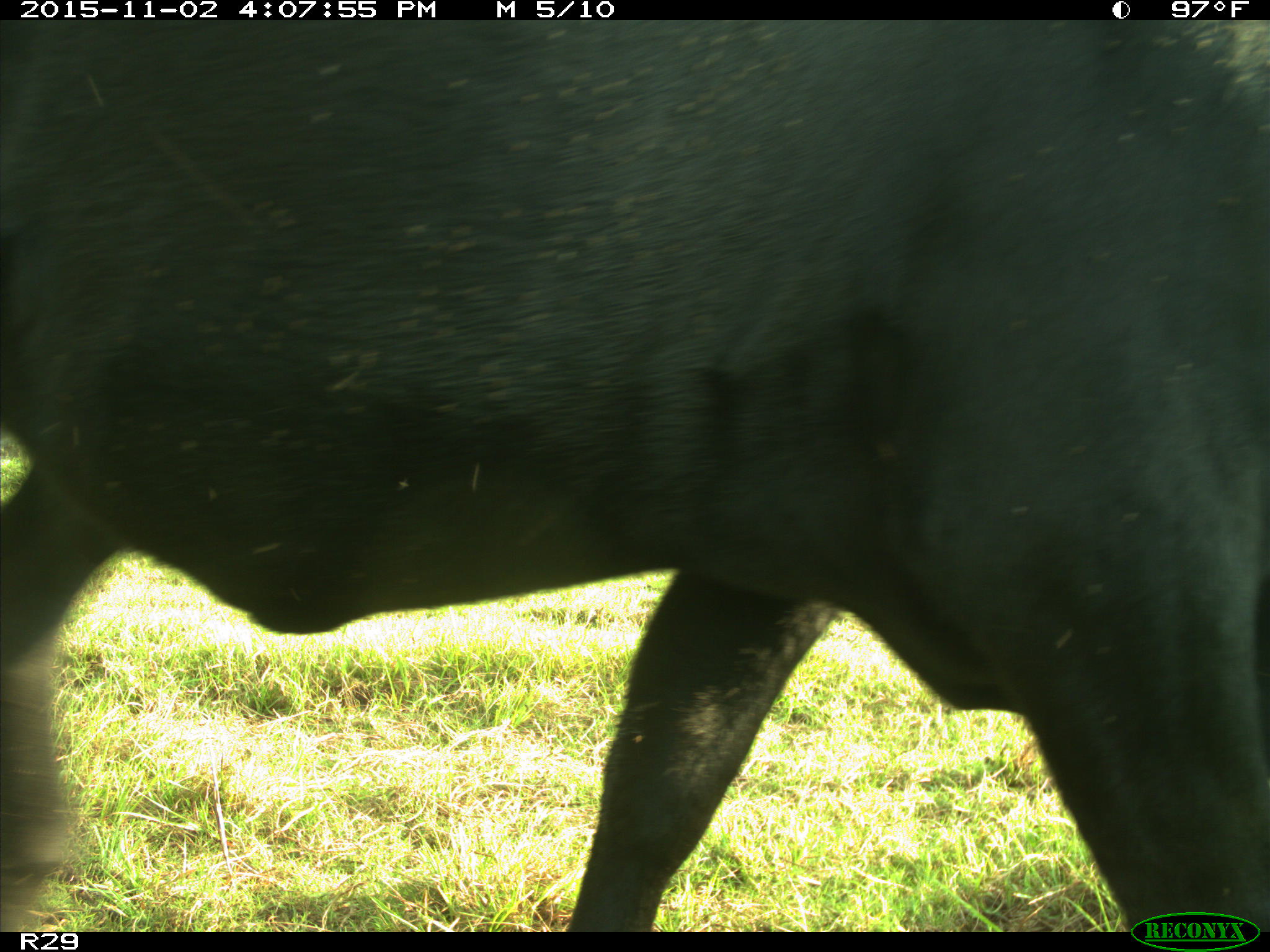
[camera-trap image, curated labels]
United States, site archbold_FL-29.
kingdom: Animalia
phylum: Chordata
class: Mammalia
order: Artiodactyla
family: Bovidae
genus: Bos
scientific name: Bos taurus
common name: domestic cow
Bos taurus (domestic cow).